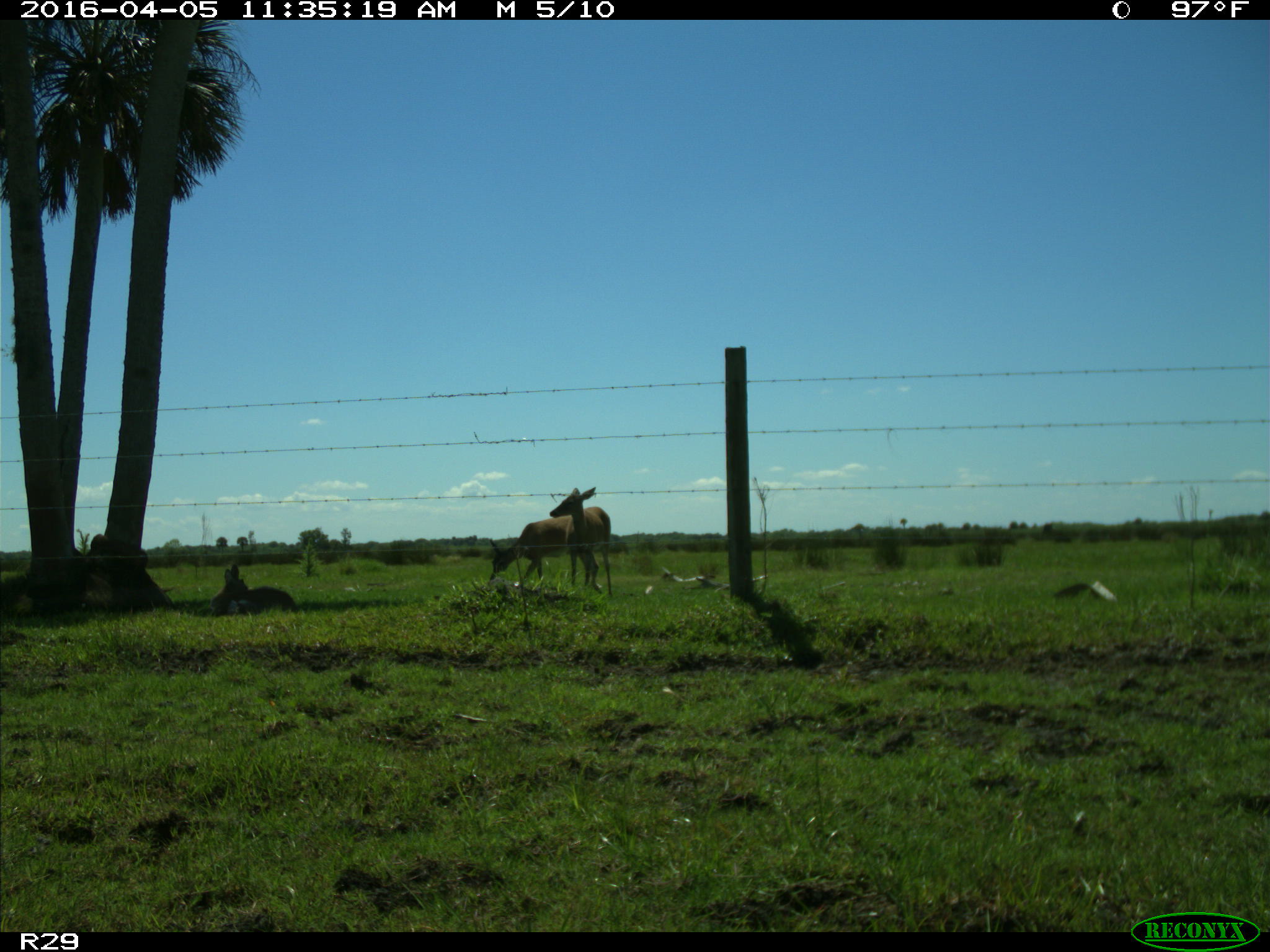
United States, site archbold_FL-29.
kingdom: Animalia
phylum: Chordata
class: Mammalia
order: Artiodactyla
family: Cervidae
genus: Odocoileus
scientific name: Odocoileus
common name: deer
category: unidentified deer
Unidentified deer (deer) (Odocoileus).